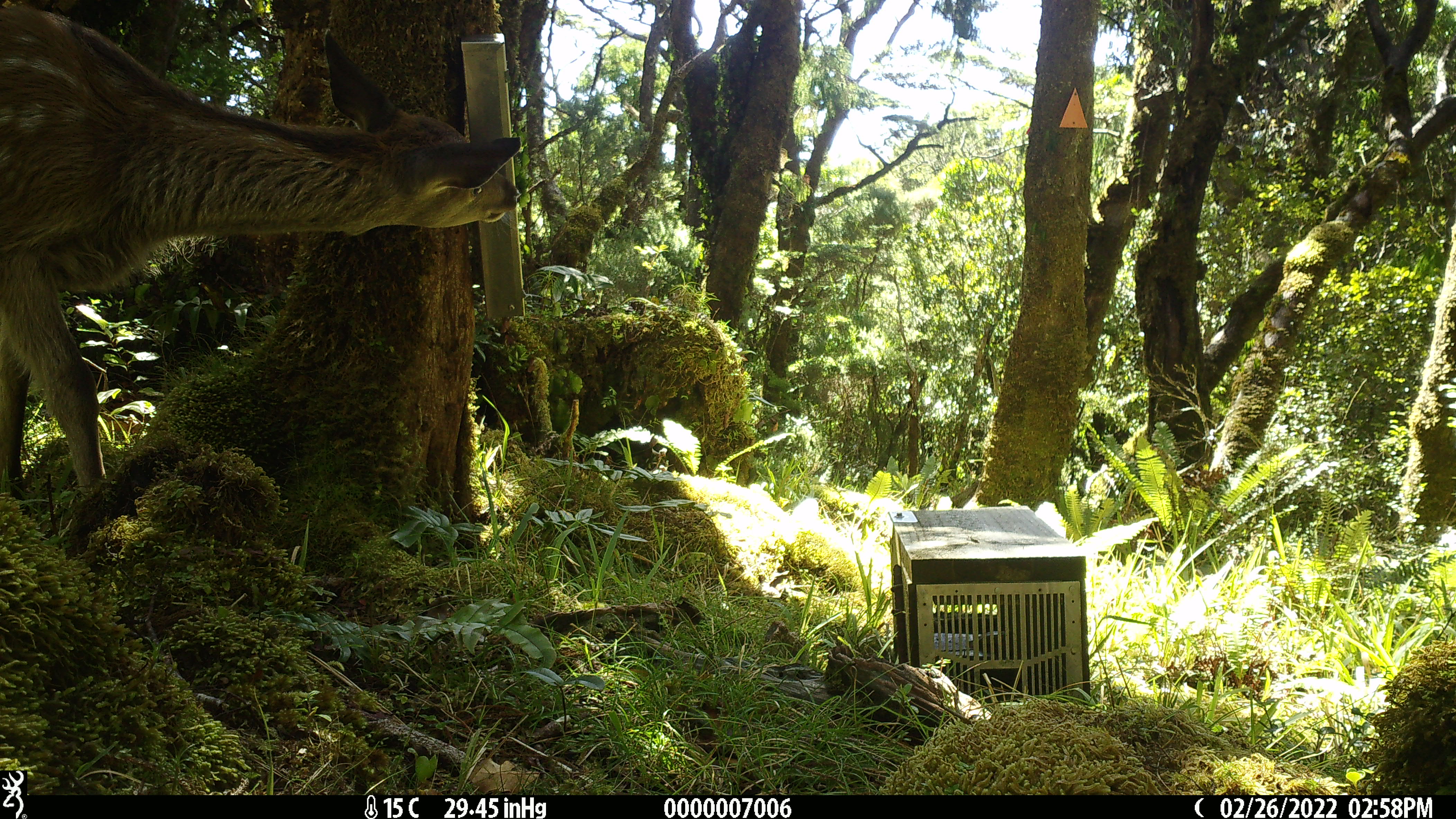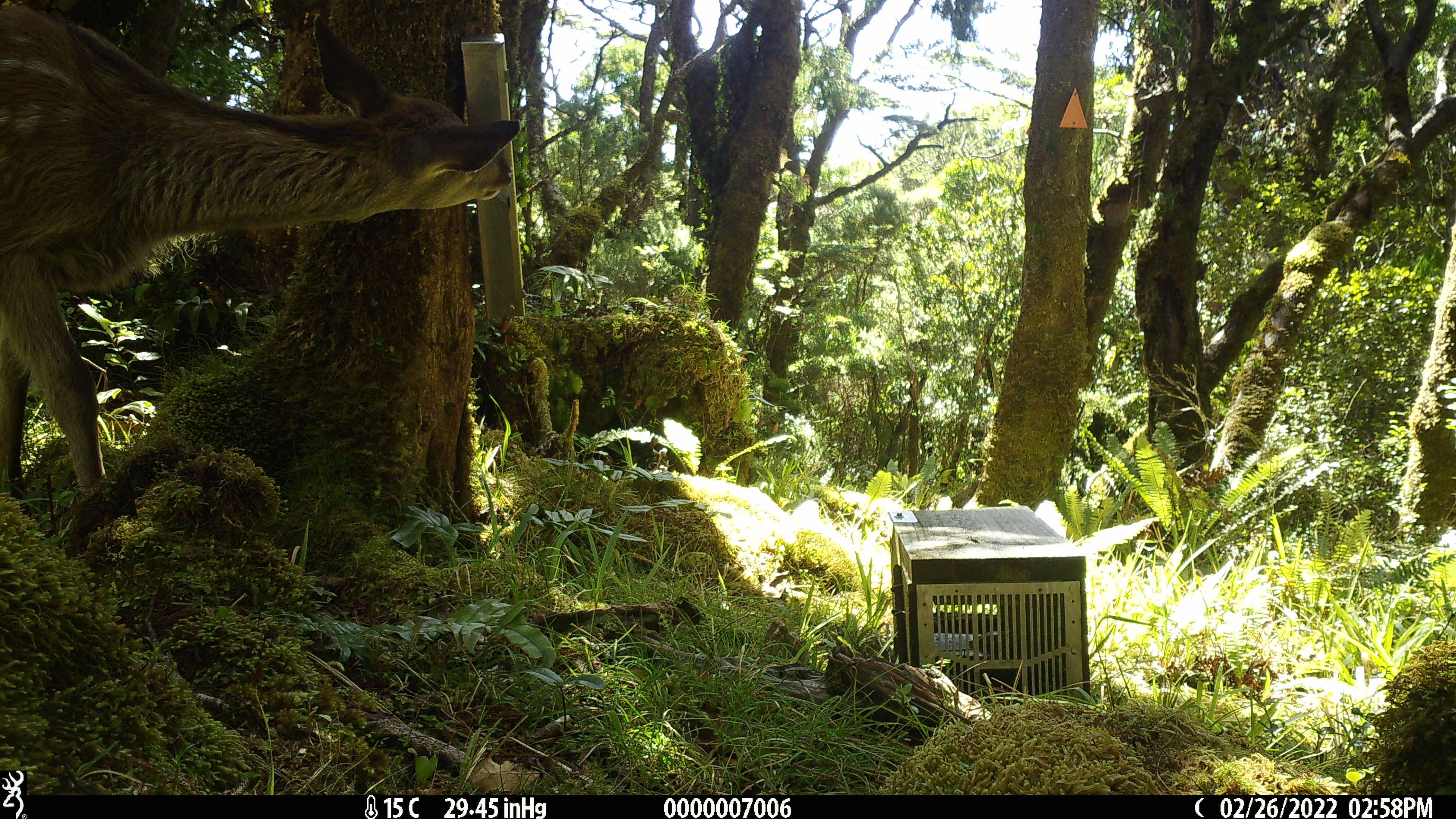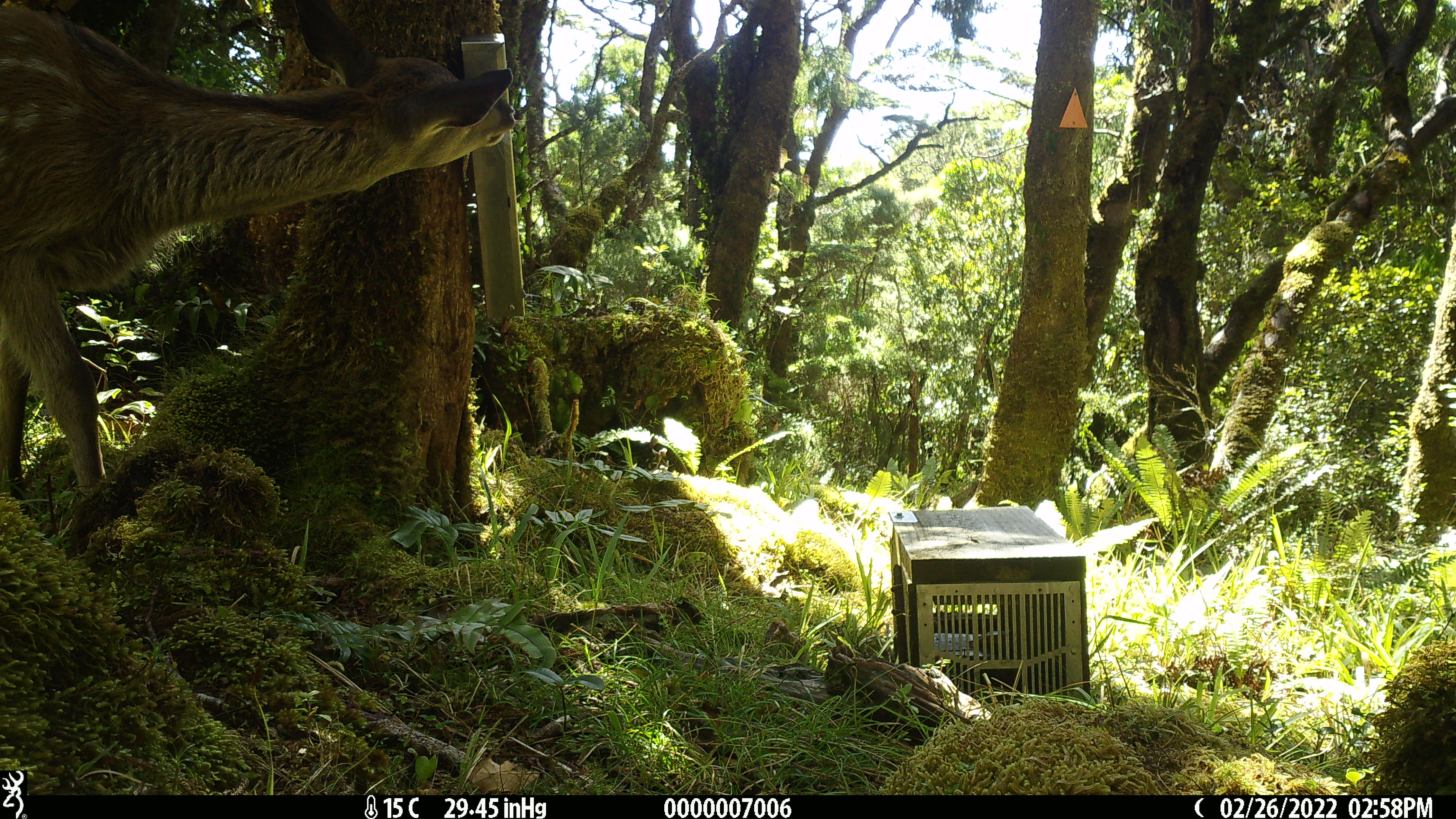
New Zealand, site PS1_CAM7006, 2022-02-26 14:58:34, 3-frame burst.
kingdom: Animalia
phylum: Chordata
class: Mammalia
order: Artiodactyla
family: Cervidae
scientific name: Cervidae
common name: deer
Deer (Cervidae).